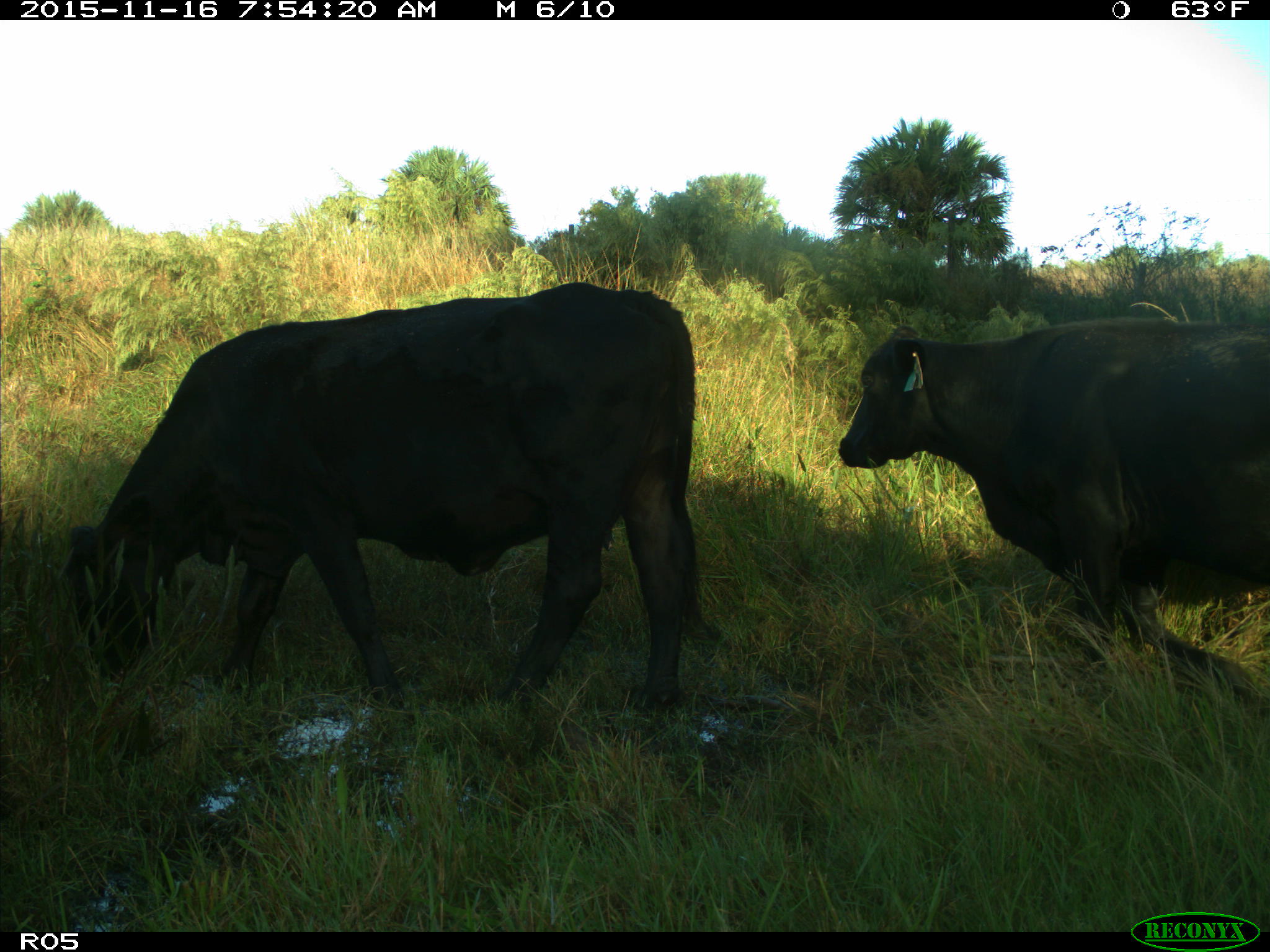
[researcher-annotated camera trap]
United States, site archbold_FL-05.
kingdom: Animalia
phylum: Chordata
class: Mammalia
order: Artiodactyla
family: Bovidae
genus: Bos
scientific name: Bos taurus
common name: domestic cow